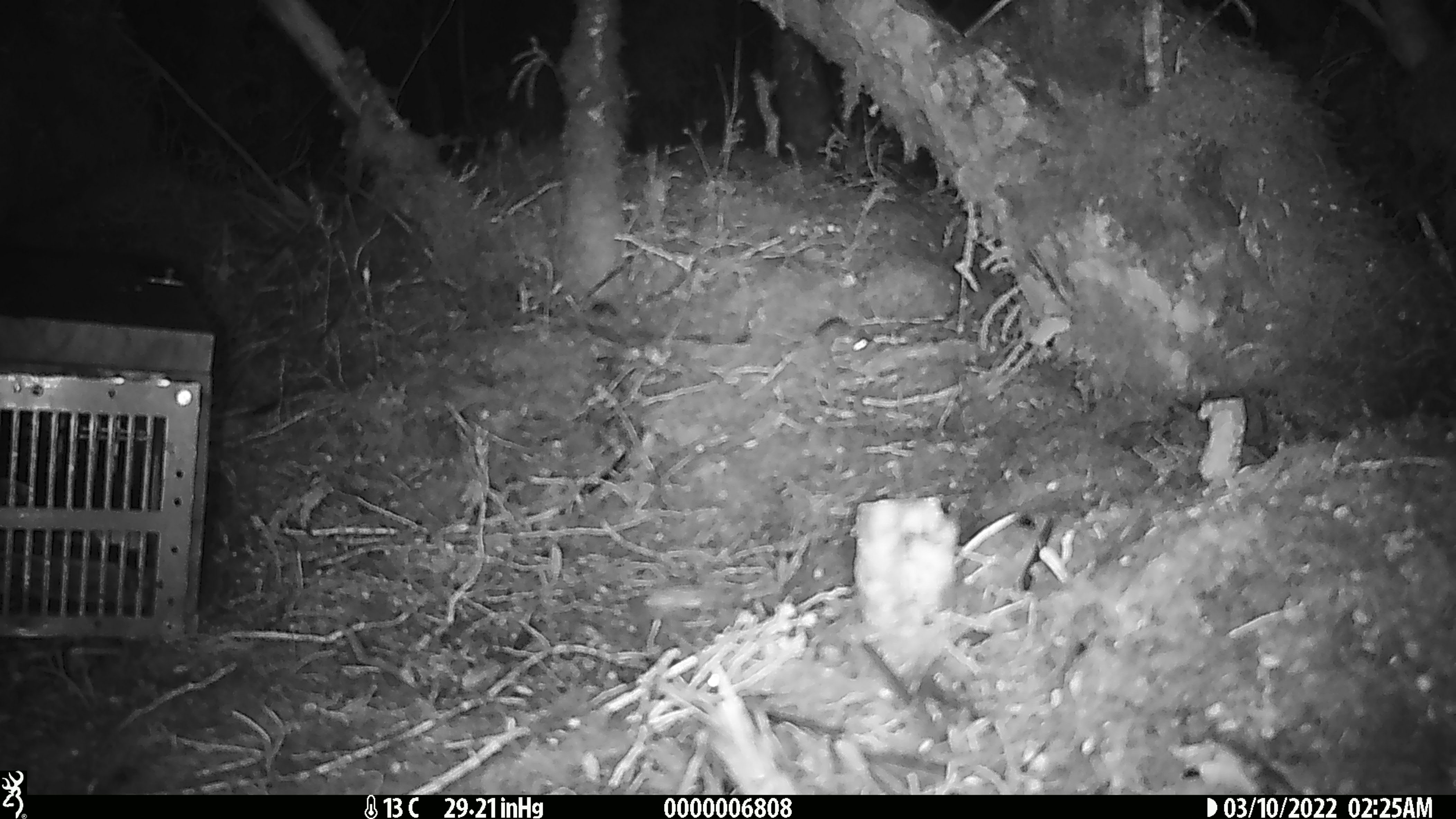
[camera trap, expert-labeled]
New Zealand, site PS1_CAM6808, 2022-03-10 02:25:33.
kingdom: Animalia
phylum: Chordata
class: Mammalia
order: Rodentia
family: Muridae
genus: Mus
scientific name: Mus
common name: mouse